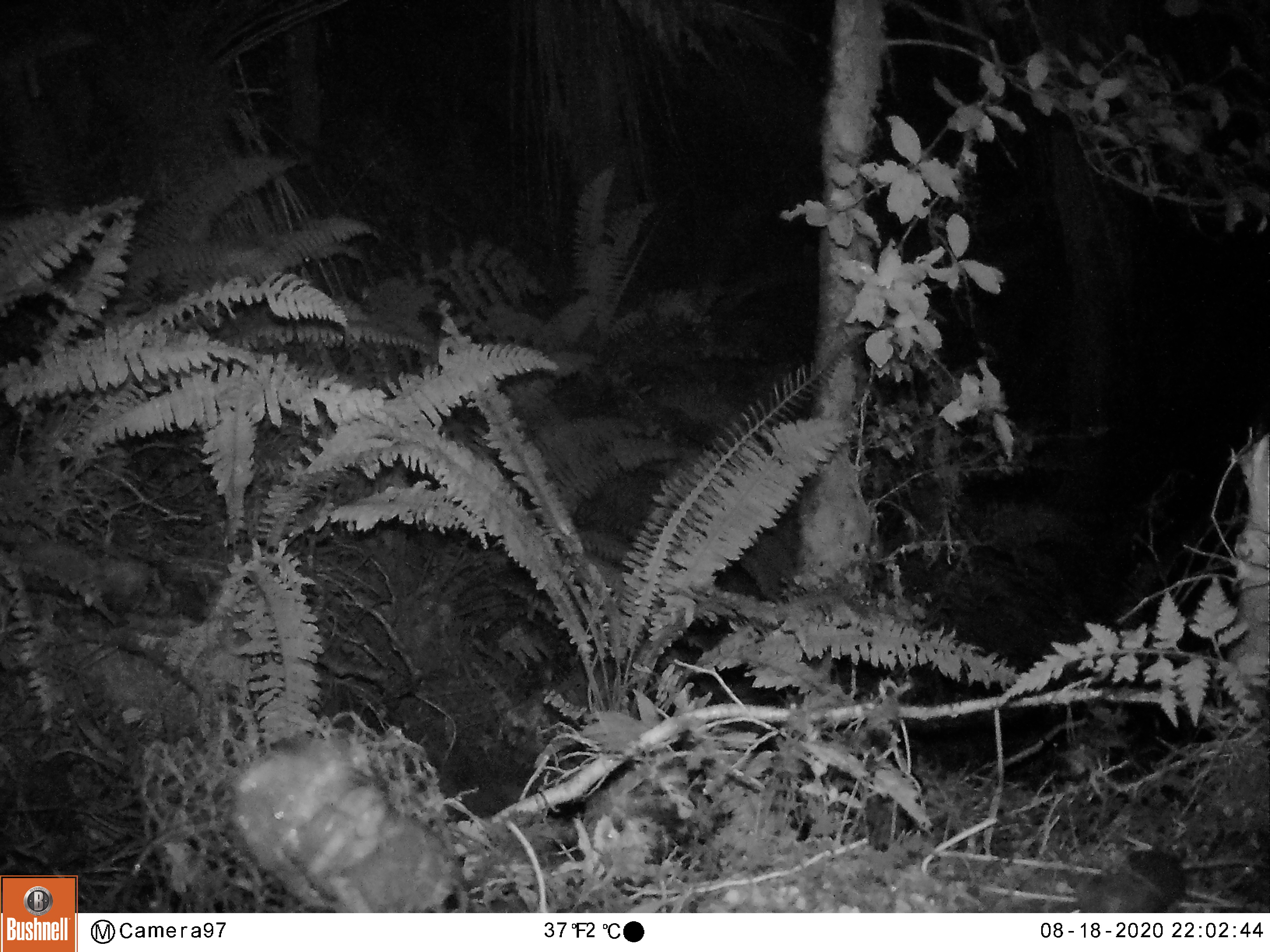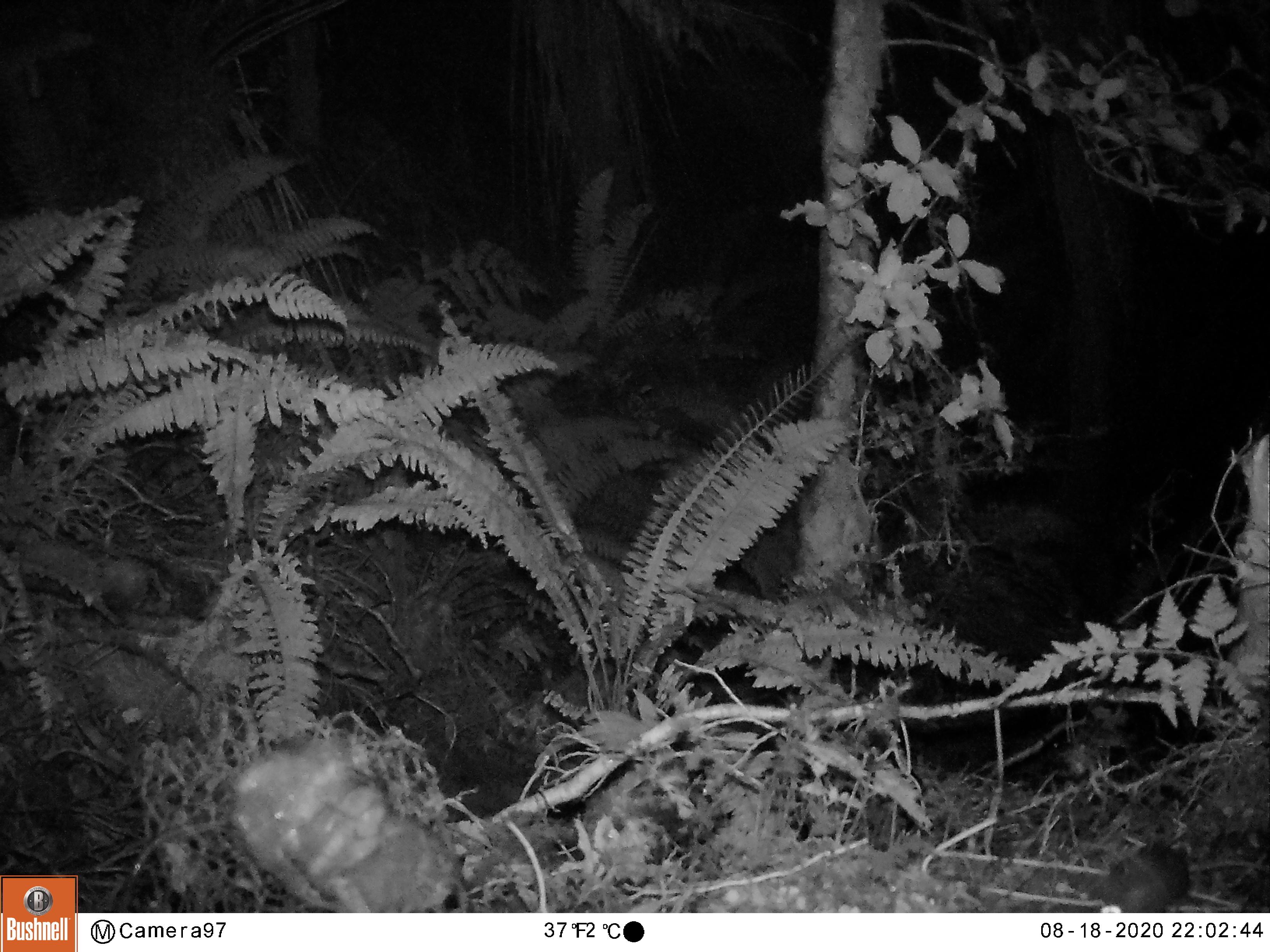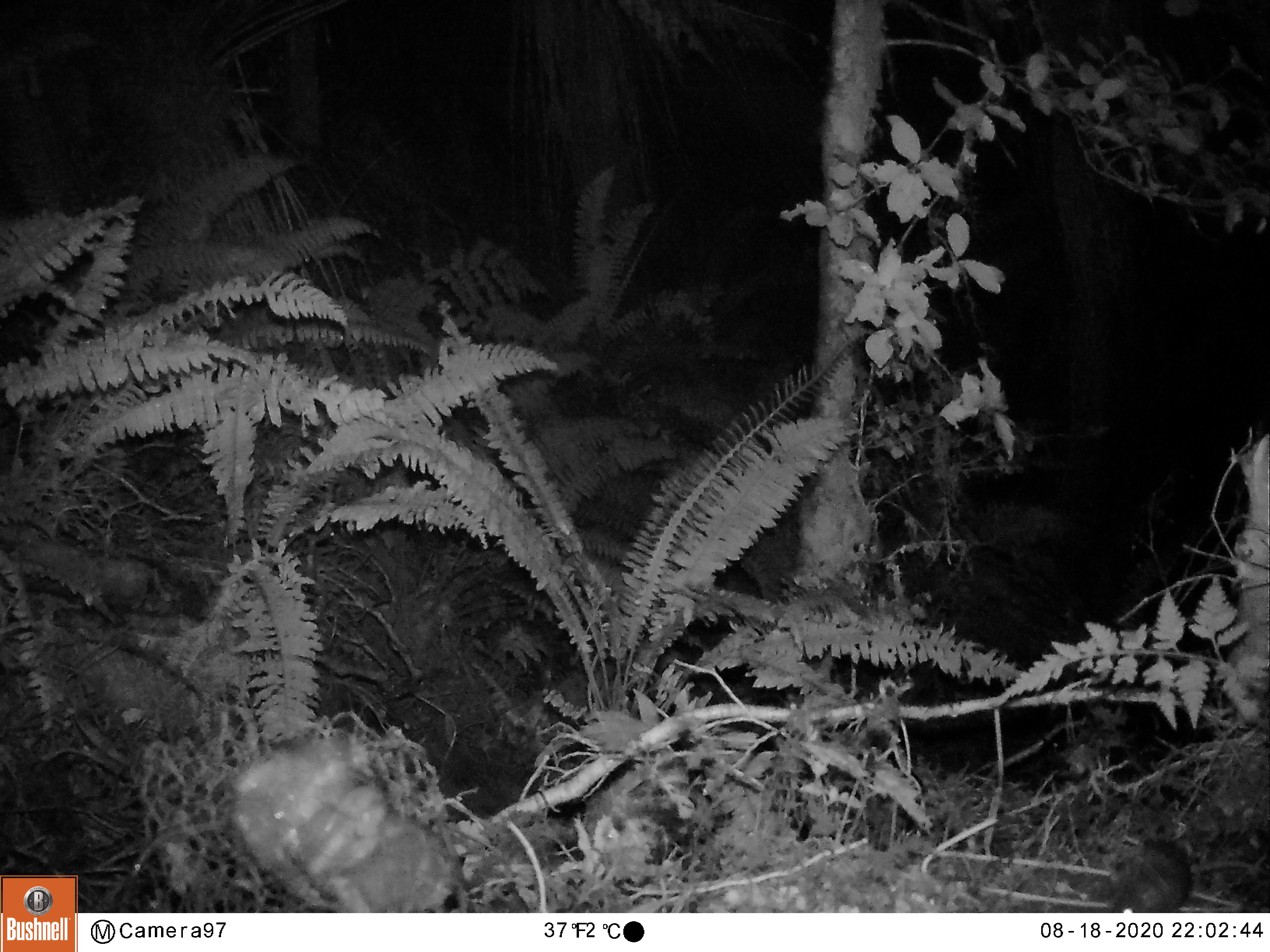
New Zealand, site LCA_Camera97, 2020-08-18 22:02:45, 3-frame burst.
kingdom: Animalia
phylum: Chordata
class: Mammalia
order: Rodentia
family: Muridae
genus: Mus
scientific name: Mus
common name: mouse